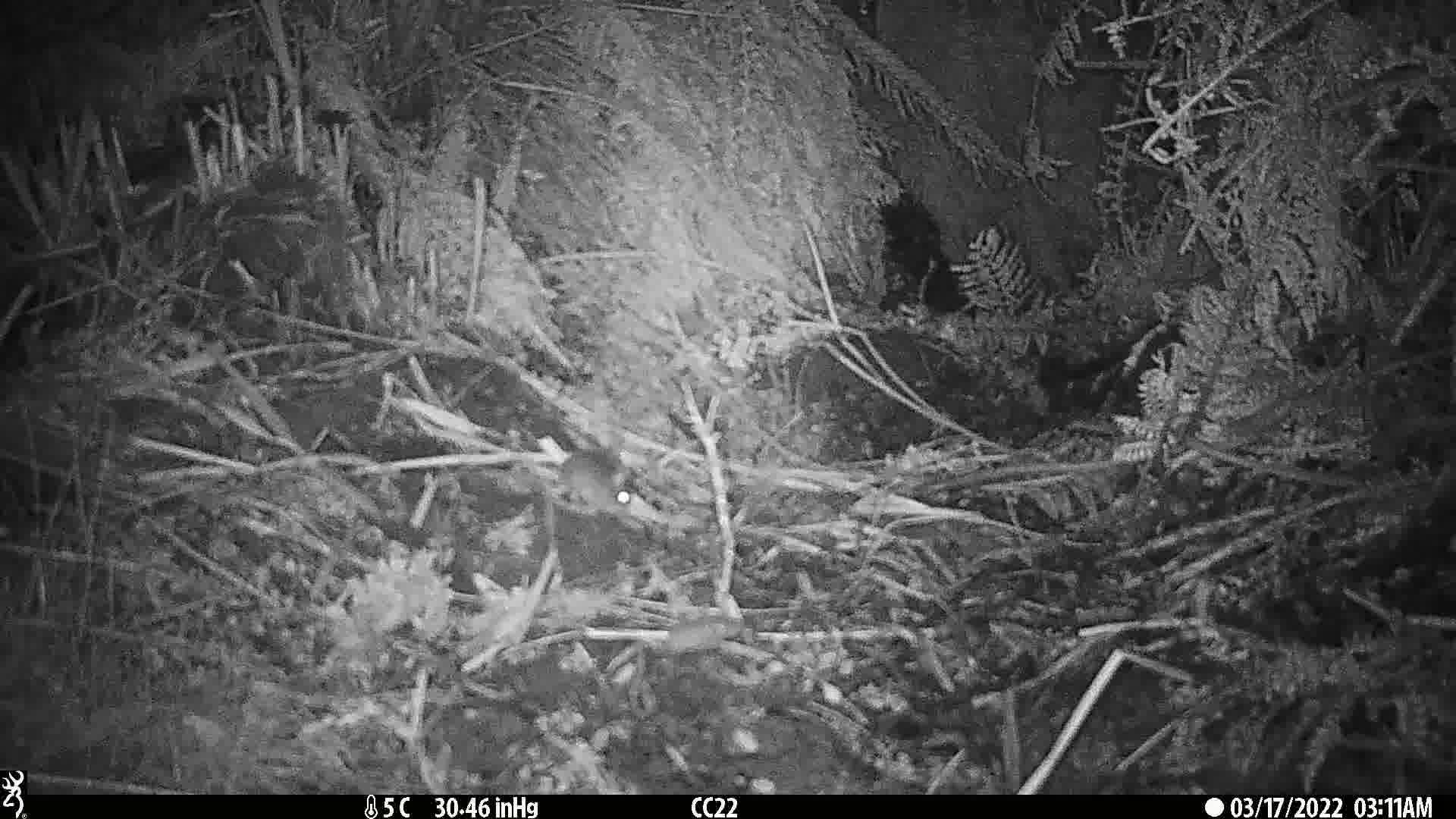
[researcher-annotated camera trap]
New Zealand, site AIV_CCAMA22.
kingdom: Animalia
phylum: Chordata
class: Mammalia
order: Rodentia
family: Muridae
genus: Mus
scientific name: Mus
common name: mouse